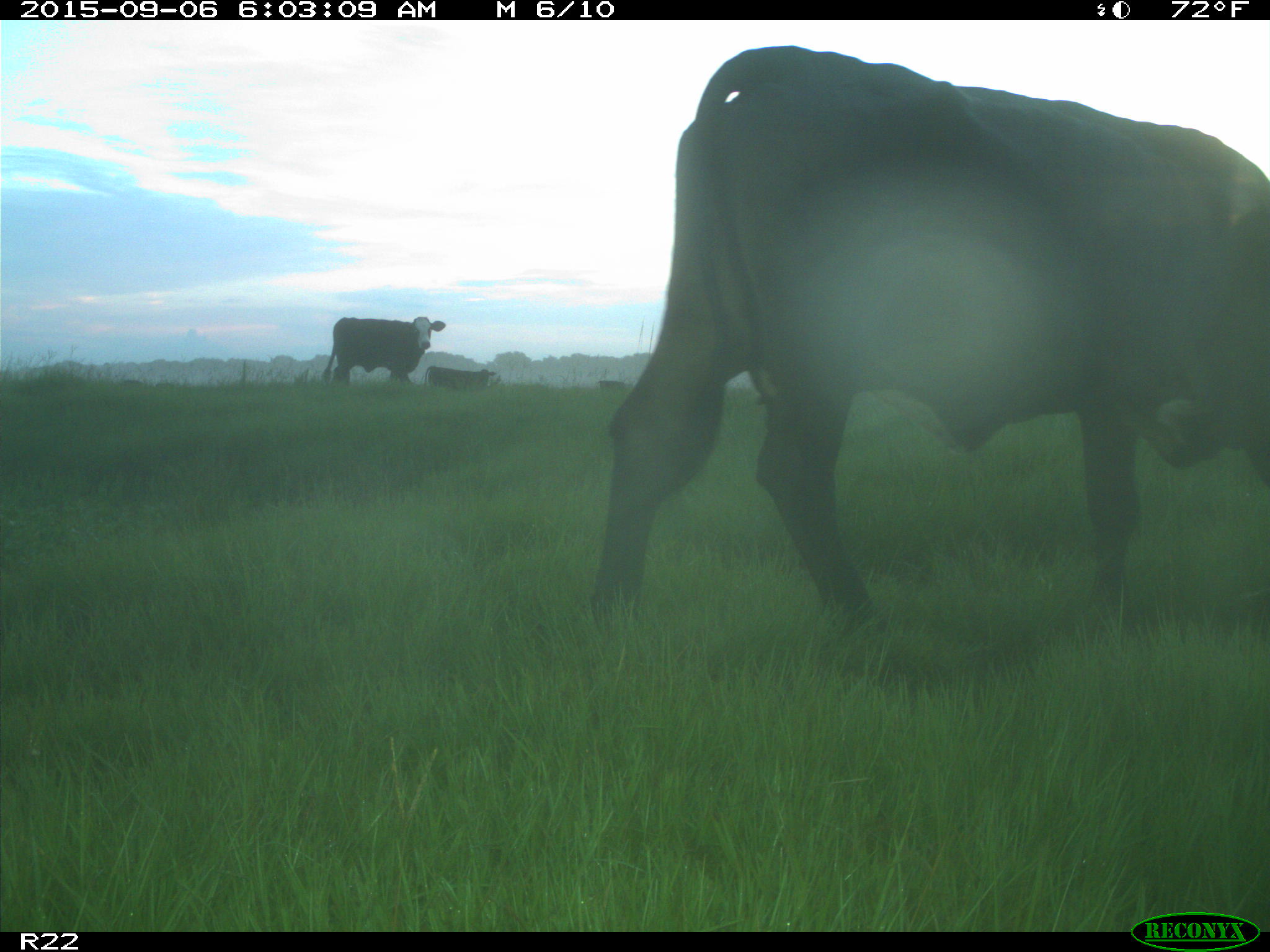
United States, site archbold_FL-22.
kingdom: Animalia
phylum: Chordata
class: Mammalia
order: Artiodactyla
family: Bovidae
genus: Bos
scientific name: Bos taurus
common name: domestic cow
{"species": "Bos taurus (domestic cow)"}